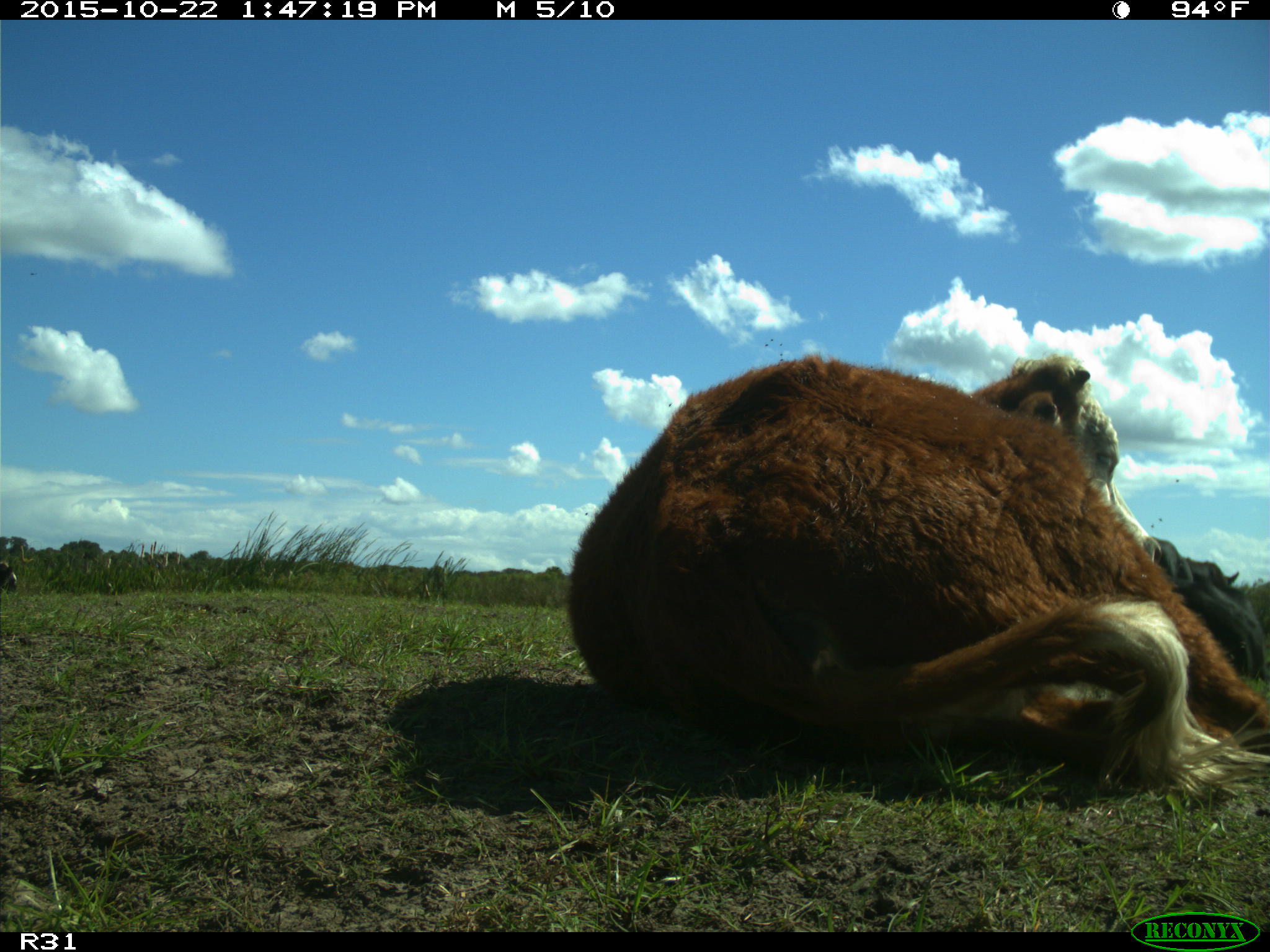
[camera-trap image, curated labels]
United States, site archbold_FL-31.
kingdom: Animalia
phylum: Chordata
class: Mammalia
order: Artiodactyla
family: Bovidae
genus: Bos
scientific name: Bos taurus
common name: domestic cow